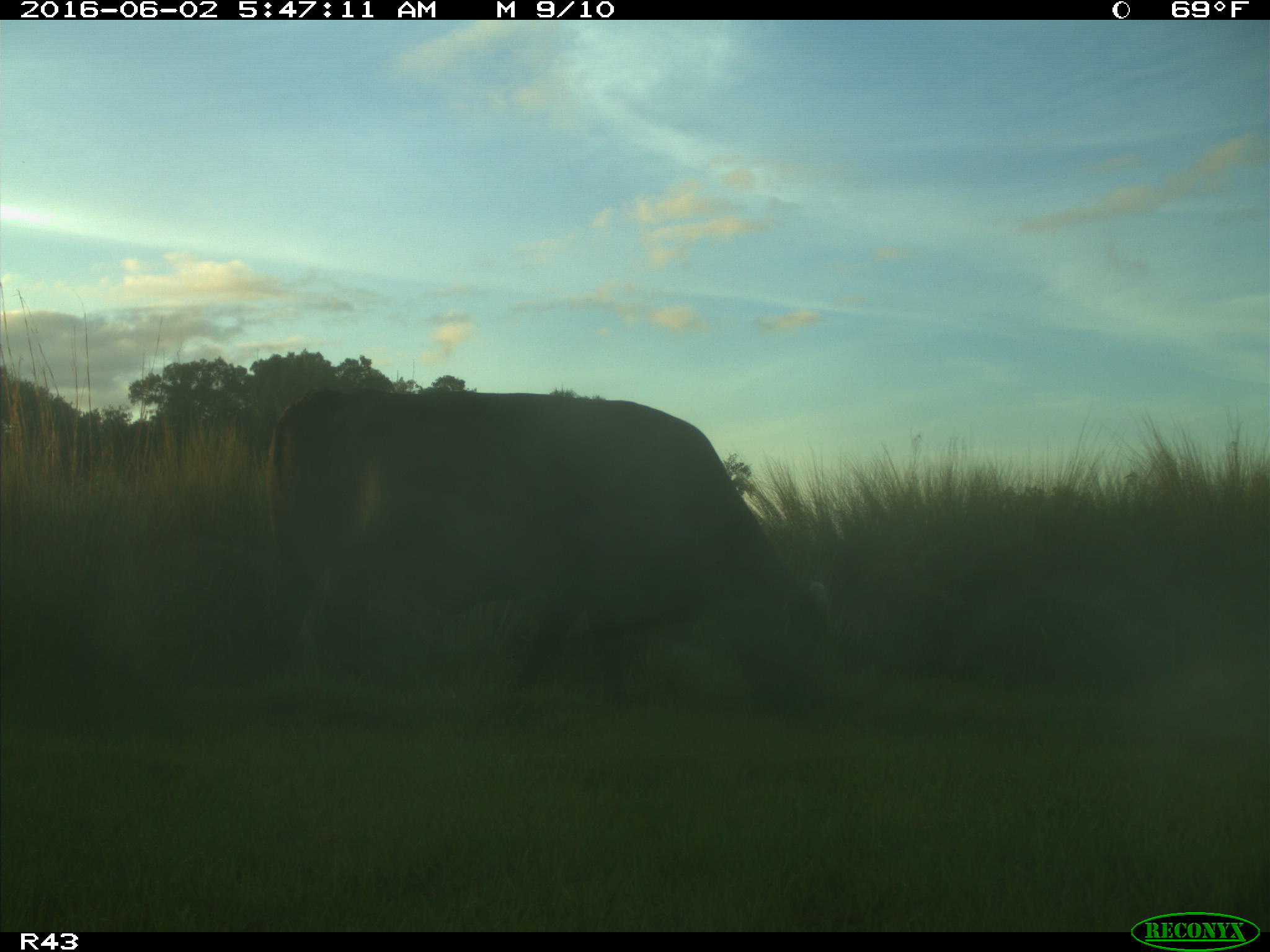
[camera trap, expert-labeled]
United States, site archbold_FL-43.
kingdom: Animalia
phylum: Chordata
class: Mammalia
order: Artiodactyla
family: Bovidae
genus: Bos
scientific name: Bos taurus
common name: domestic cow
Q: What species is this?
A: Bos taurus (domestic cow).